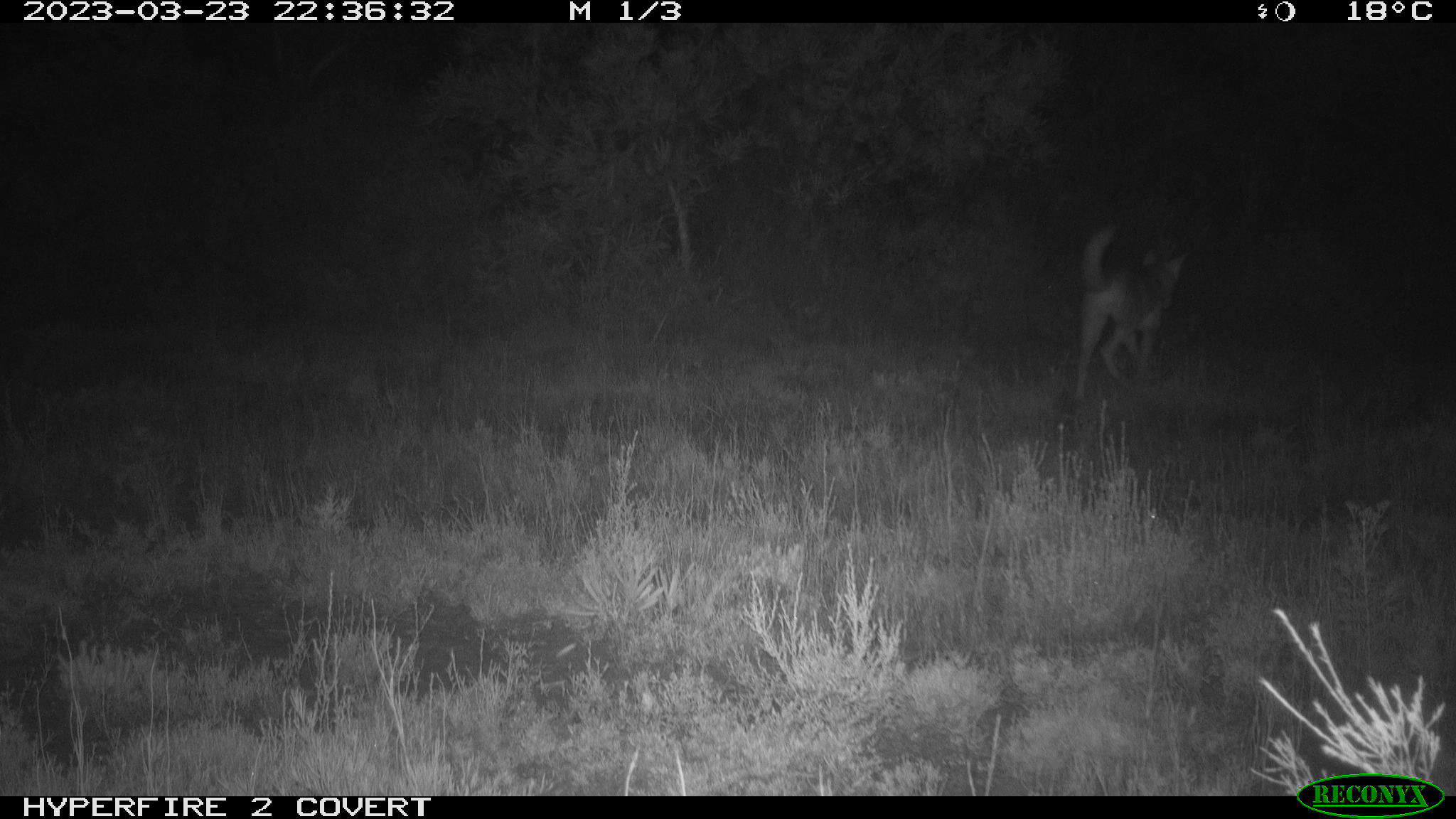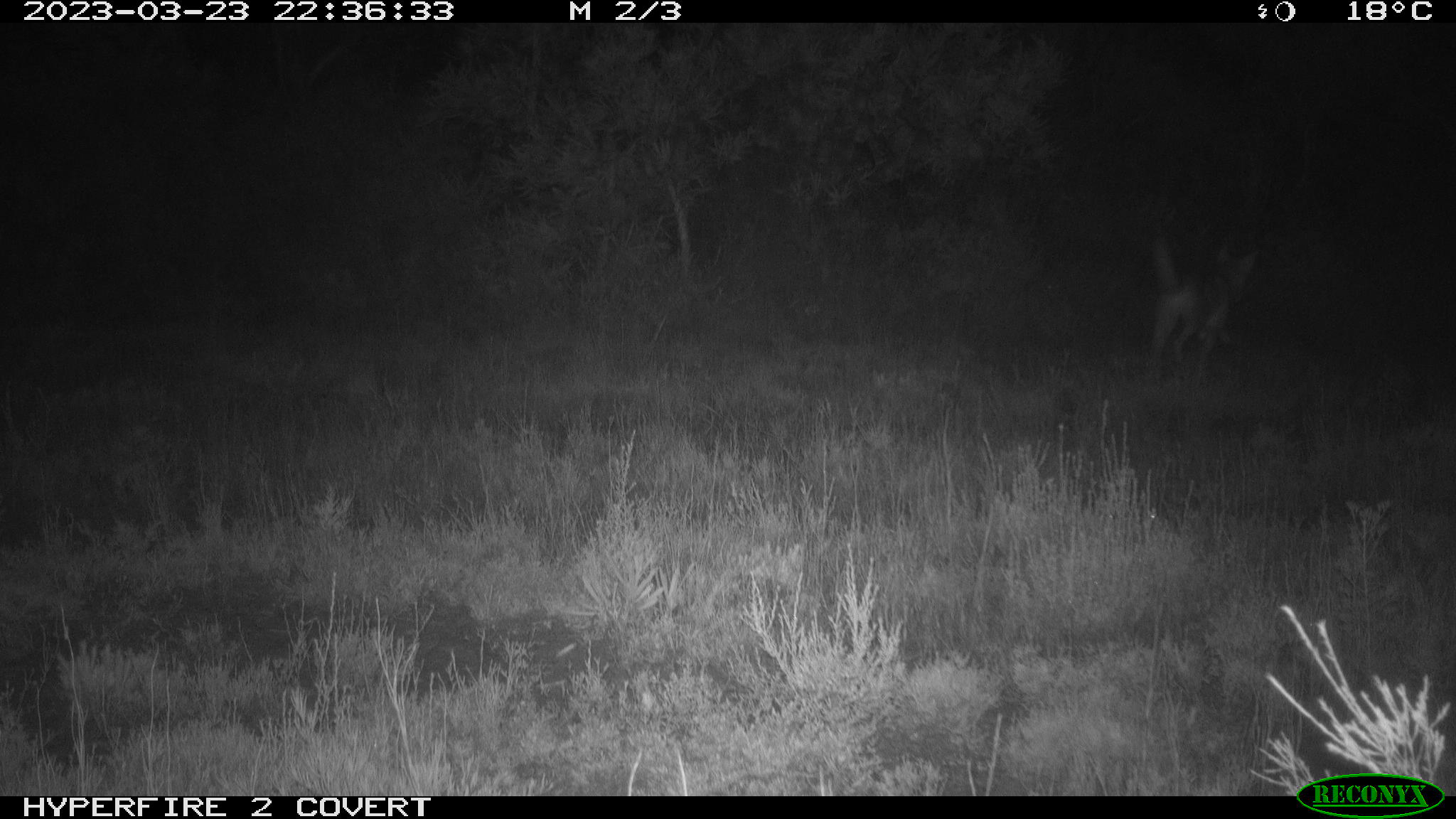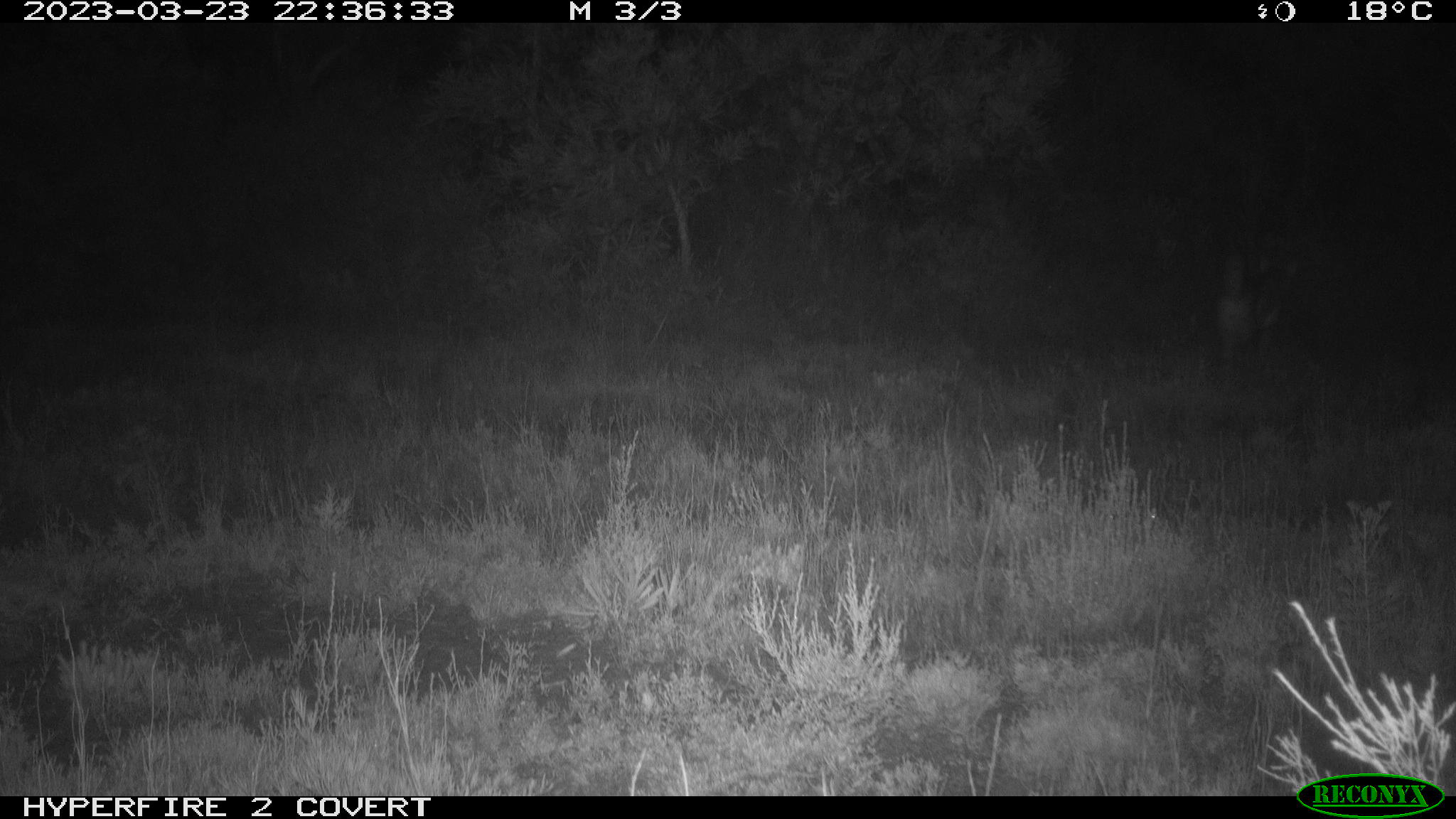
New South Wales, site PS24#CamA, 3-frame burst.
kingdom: Animalia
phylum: Chordata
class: Mammalia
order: Carnivora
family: Canidae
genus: Canis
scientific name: Canis familiaris dingo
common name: dingo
Dingo (Canis familiaris dingo).